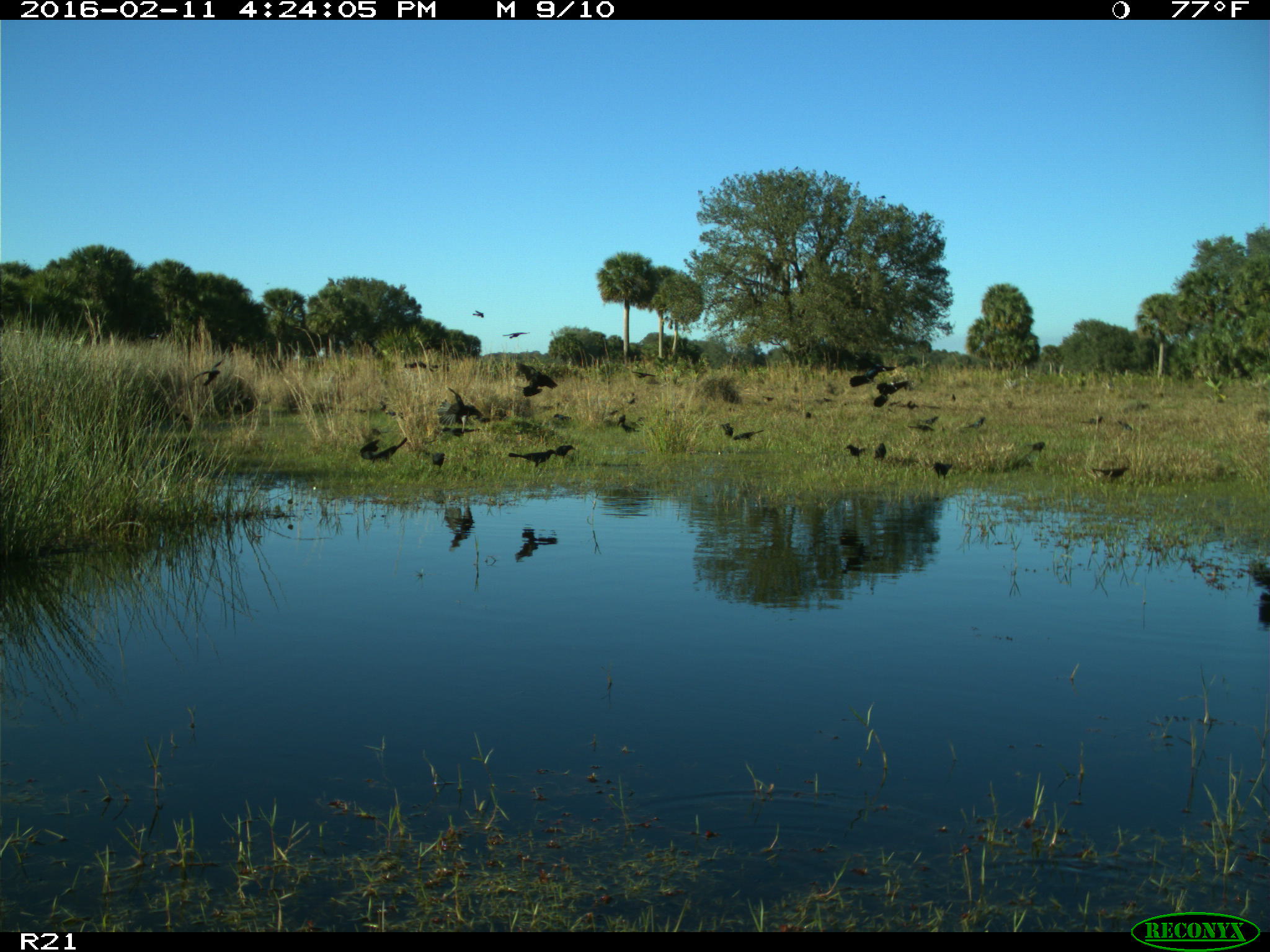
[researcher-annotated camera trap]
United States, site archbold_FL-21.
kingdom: Animalia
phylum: Chordata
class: Aves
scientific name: Aves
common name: birds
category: unidentified bird